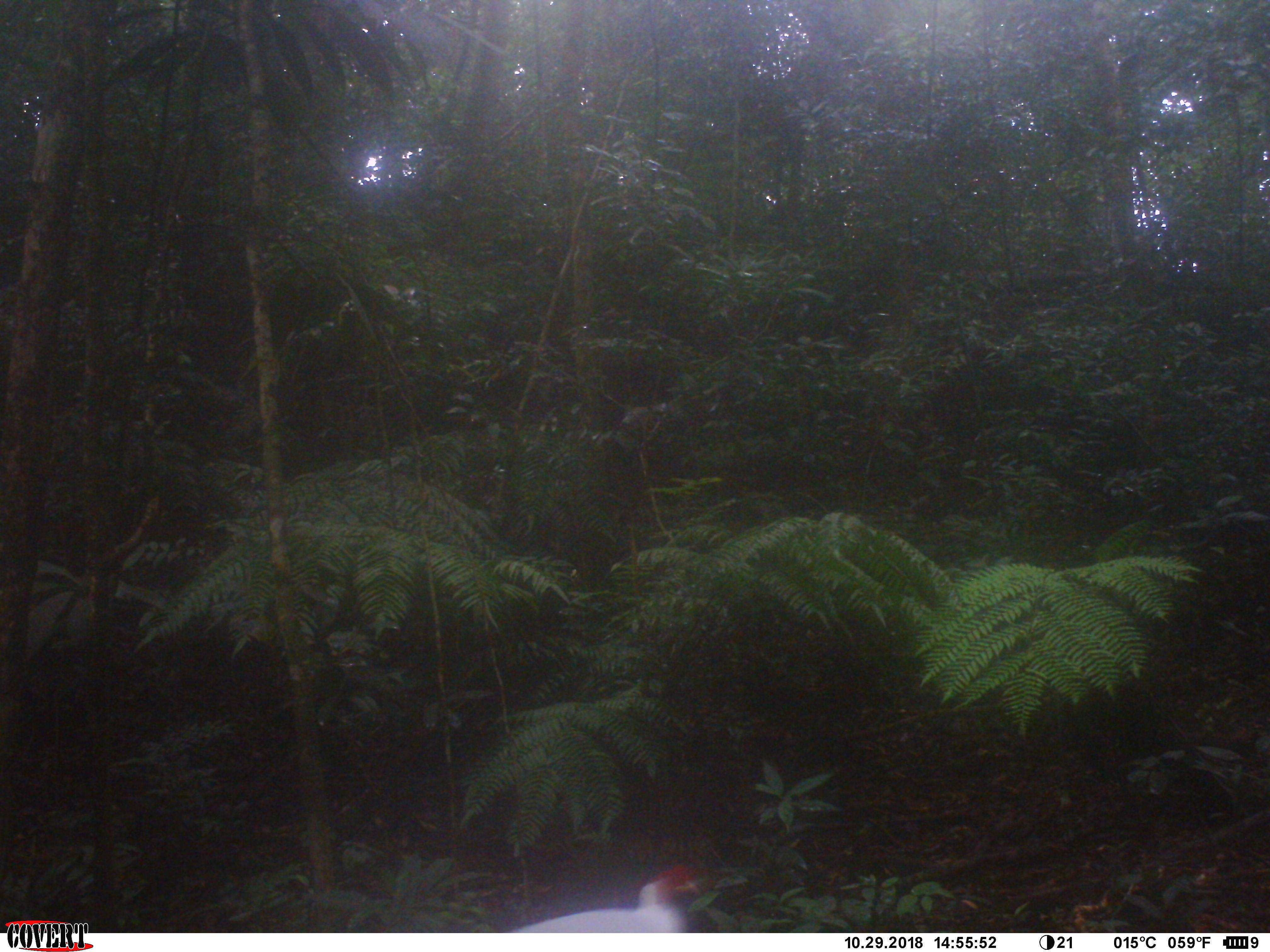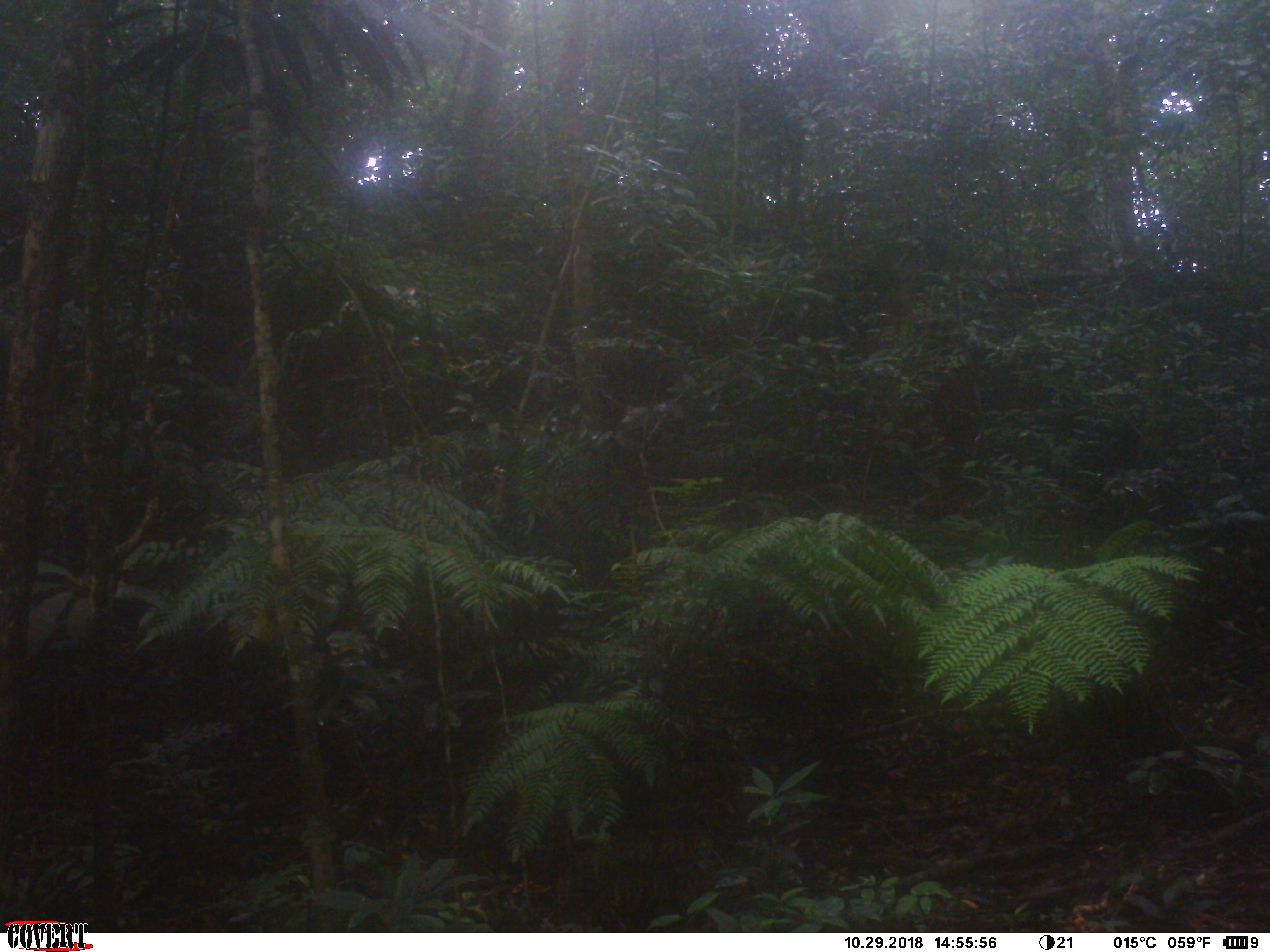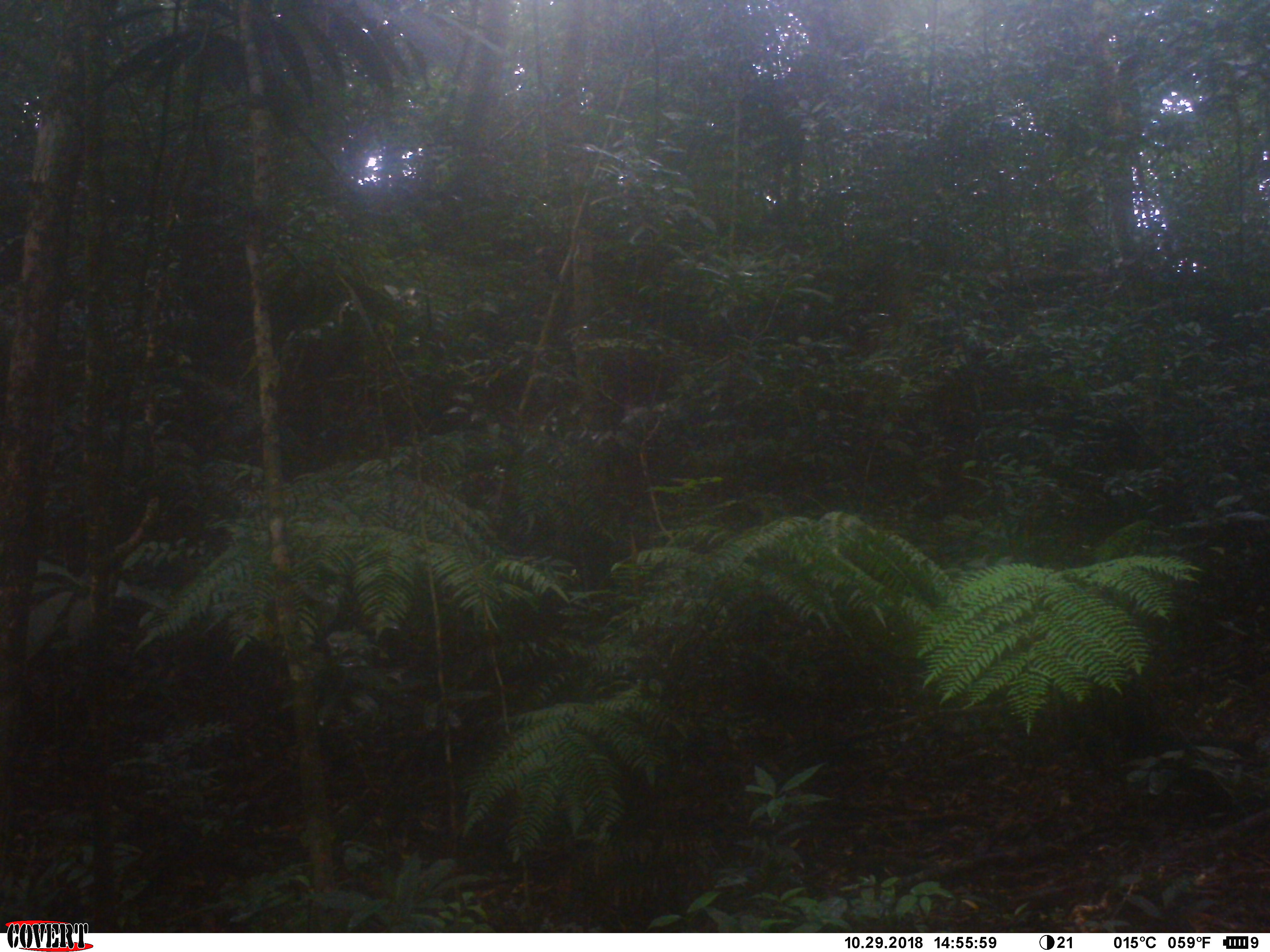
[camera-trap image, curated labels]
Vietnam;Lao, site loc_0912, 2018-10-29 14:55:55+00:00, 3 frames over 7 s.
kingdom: Animalia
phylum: Chordata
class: Aves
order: Galliformes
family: Phasianidae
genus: Lophura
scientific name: Lophura nycthemera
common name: silver pheasant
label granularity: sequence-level